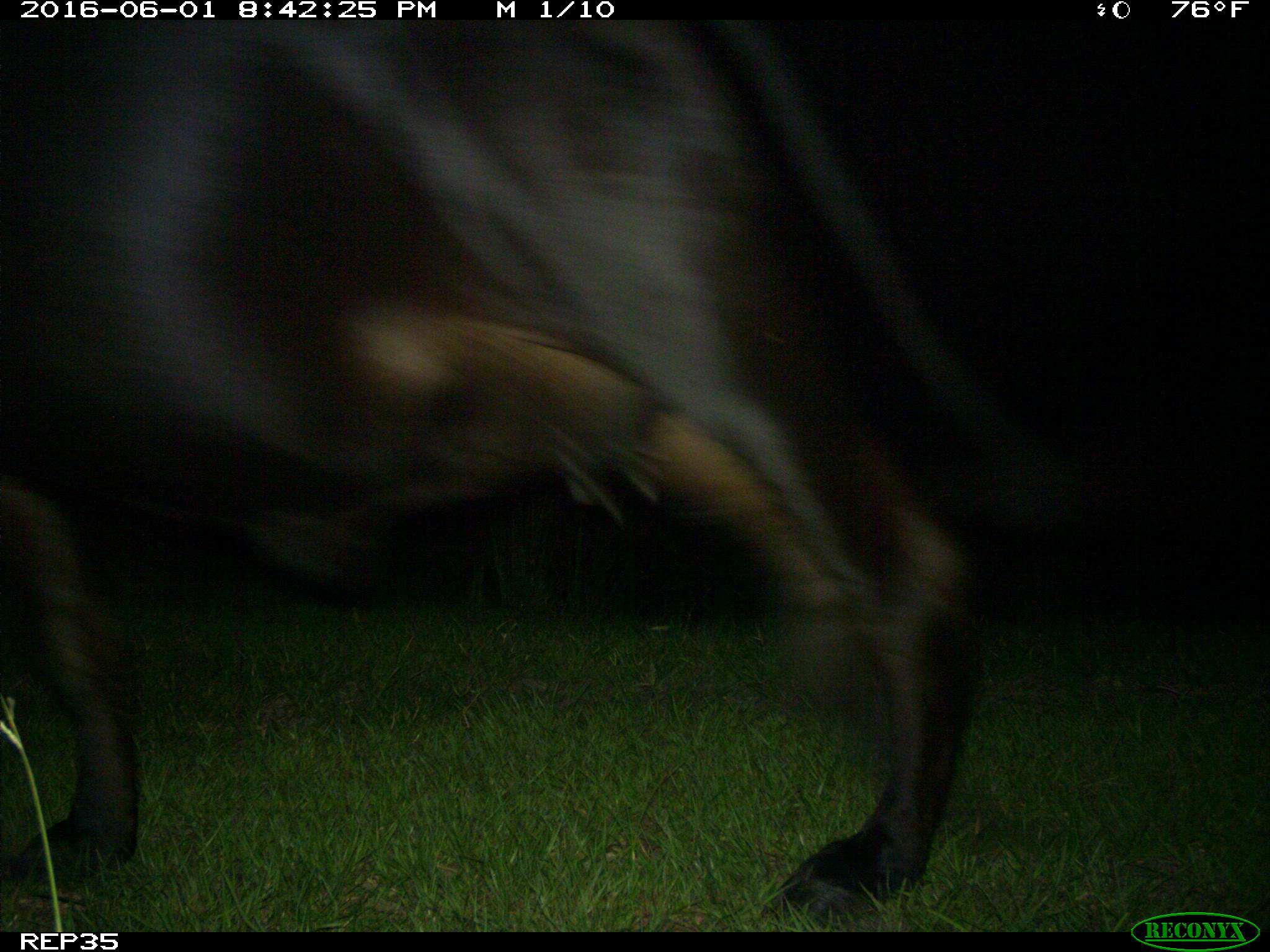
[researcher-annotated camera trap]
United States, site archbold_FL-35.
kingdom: Animalia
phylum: Chordata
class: Mammalia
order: Artiodactyla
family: Bovidae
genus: Bos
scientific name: Bos taurus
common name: domestic cow